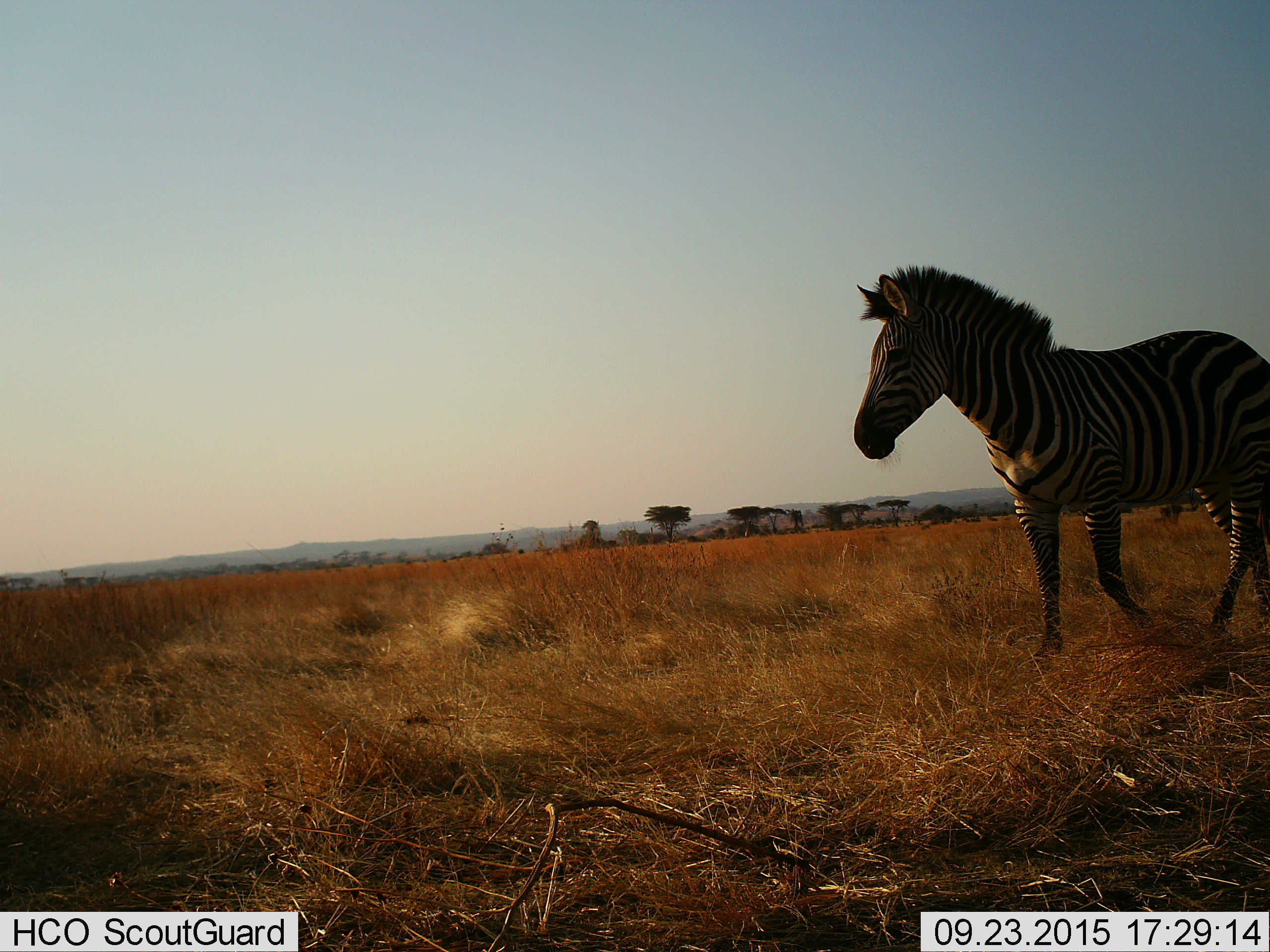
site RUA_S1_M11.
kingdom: Animalia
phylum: Chordata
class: Mammalia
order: Perissodactyla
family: Equidae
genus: Equus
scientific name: Equus quagga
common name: plains zebra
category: zebraplains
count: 1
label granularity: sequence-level